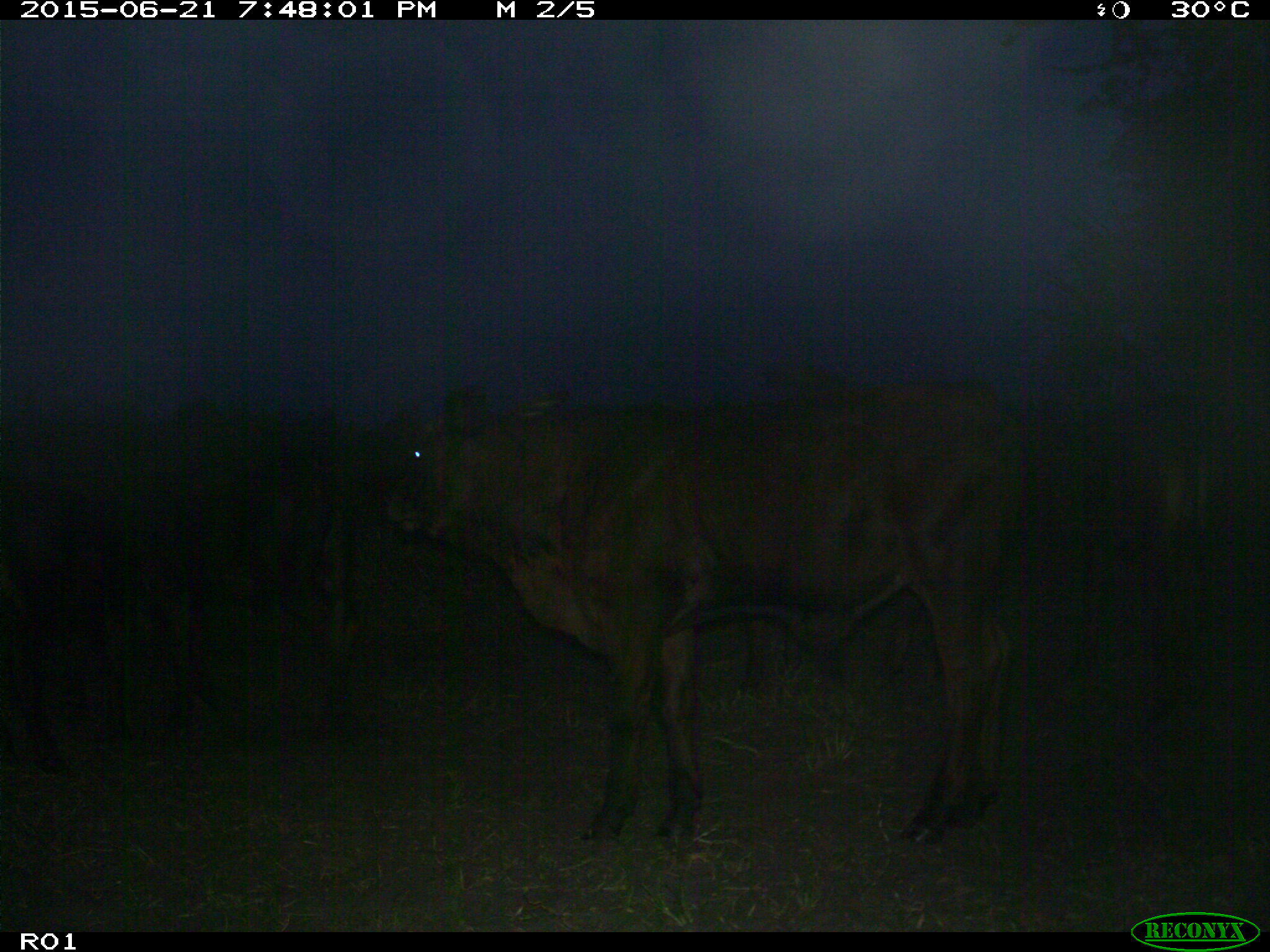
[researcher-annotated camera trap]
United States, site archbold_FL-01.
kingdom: Animalia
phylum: Chordata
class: Mammalia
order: Artiodactyla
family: Bovidae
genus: Bos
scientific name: Bos taurus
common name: domestic cow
Bos taurus (domestic cow).